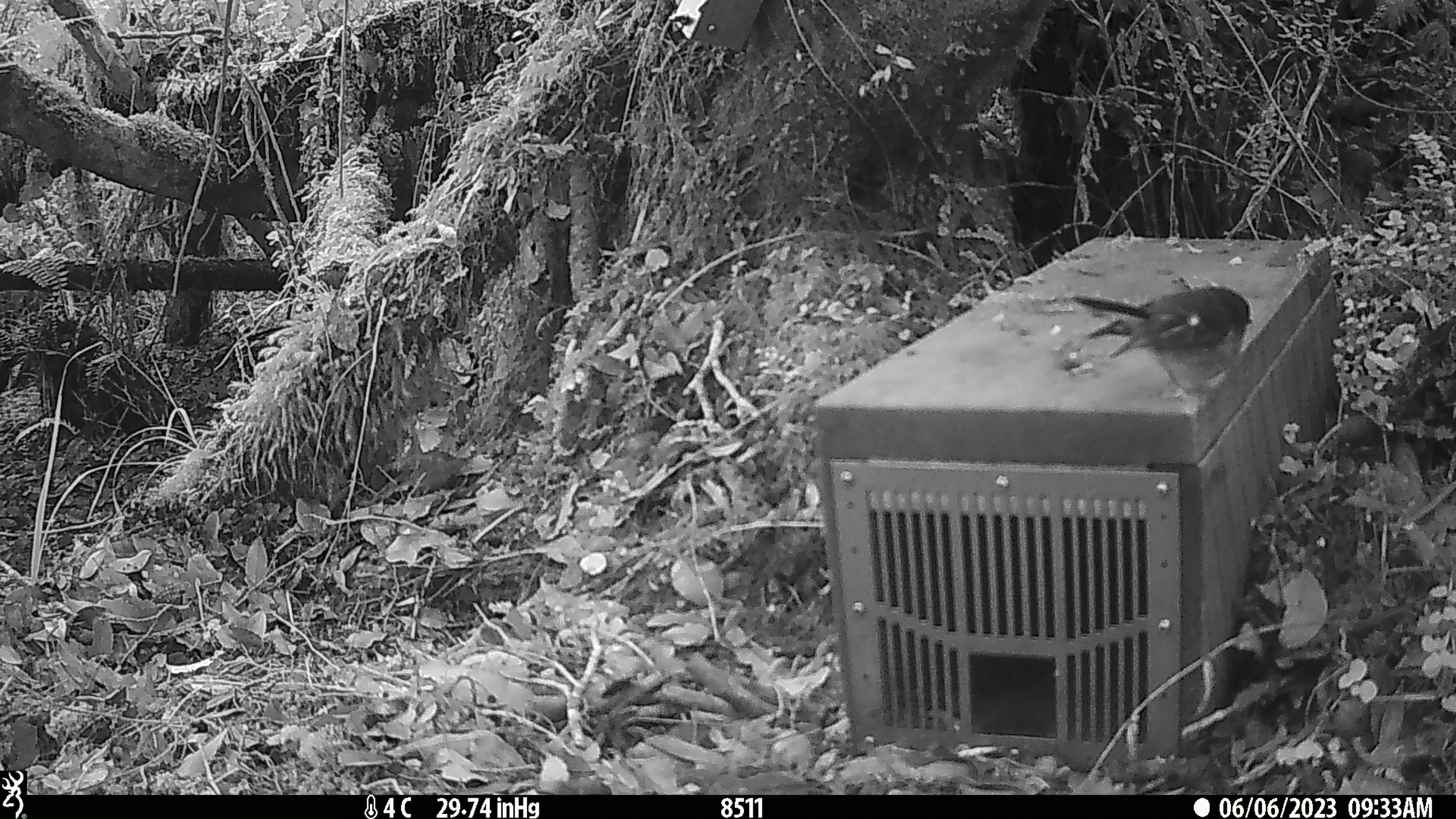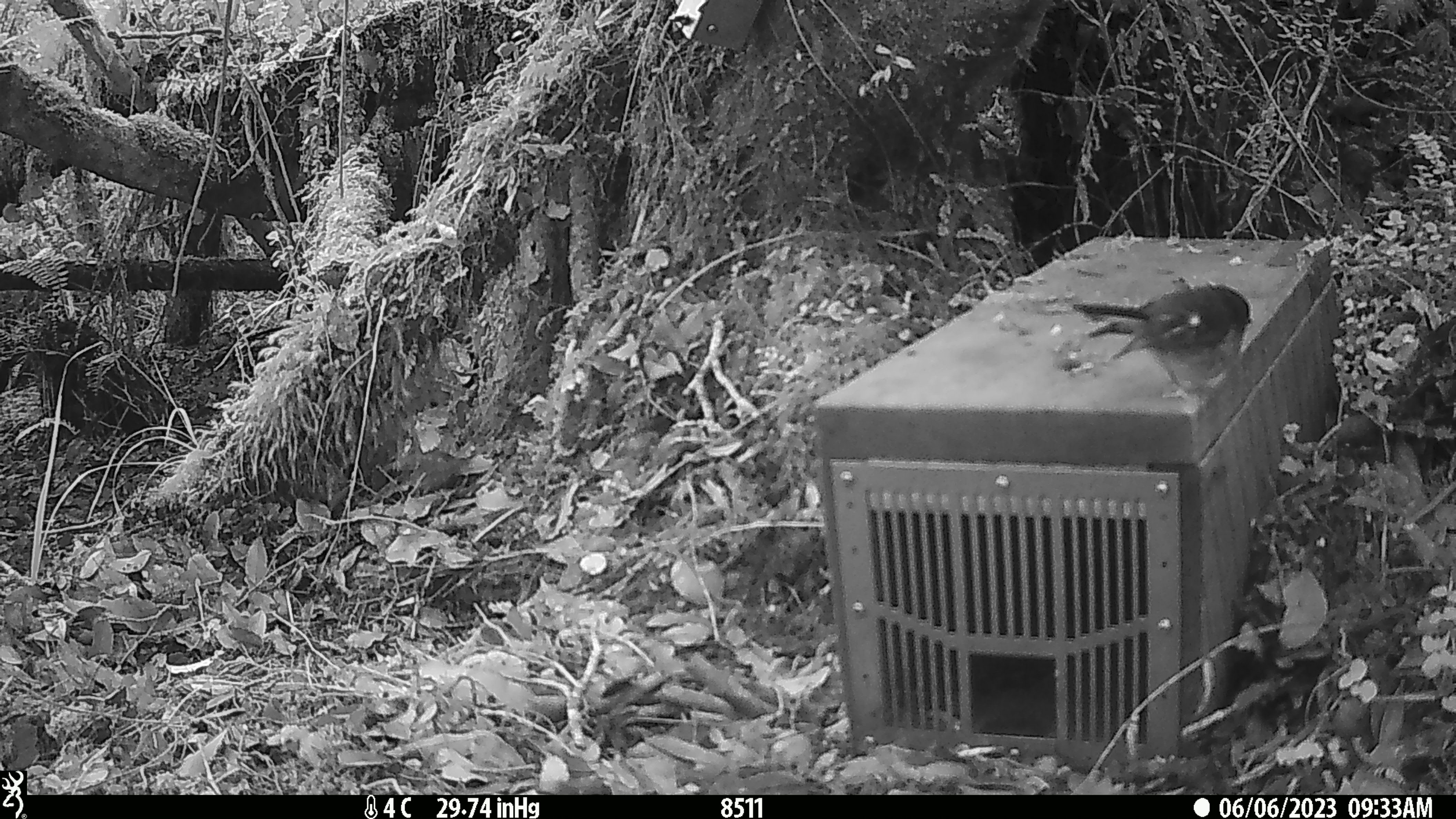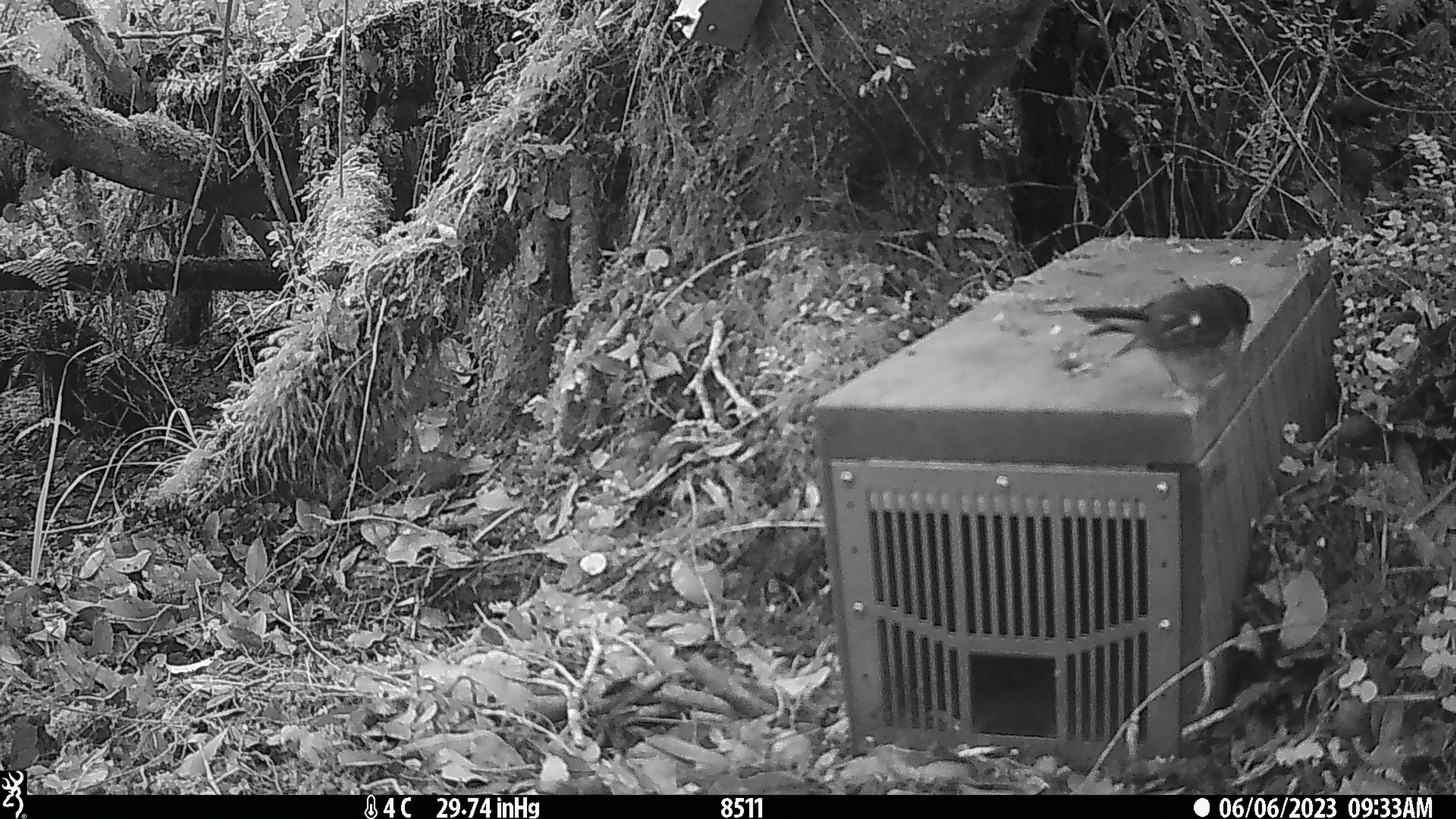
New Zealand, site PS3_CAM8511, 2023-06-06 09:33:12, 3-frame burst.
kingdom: Animalia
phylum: Chordata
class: Aves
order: Passeriformes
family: Petroicidae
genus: Petroica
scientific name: Petroica macrocephala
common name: tomtit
Tomtit (Petroica macrocephala).